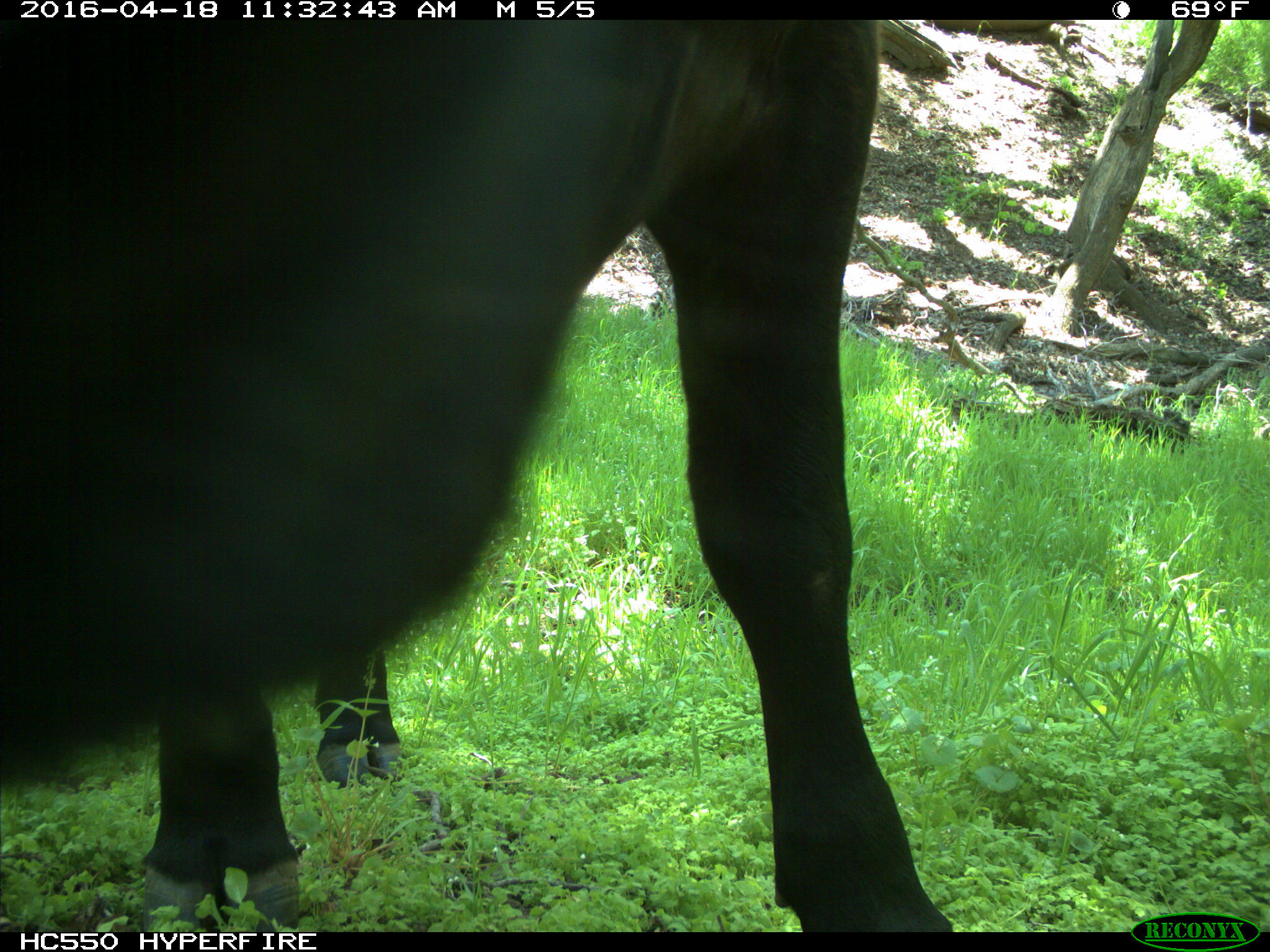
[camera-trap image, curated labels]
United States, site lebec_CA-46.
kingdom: Animalia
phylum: Chordata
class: Mammalia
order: Artiodactyla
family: Bovidae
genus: Bos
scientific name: Bos taurus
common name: domestic cow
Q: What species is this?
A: Bos taurus (domestic cow).